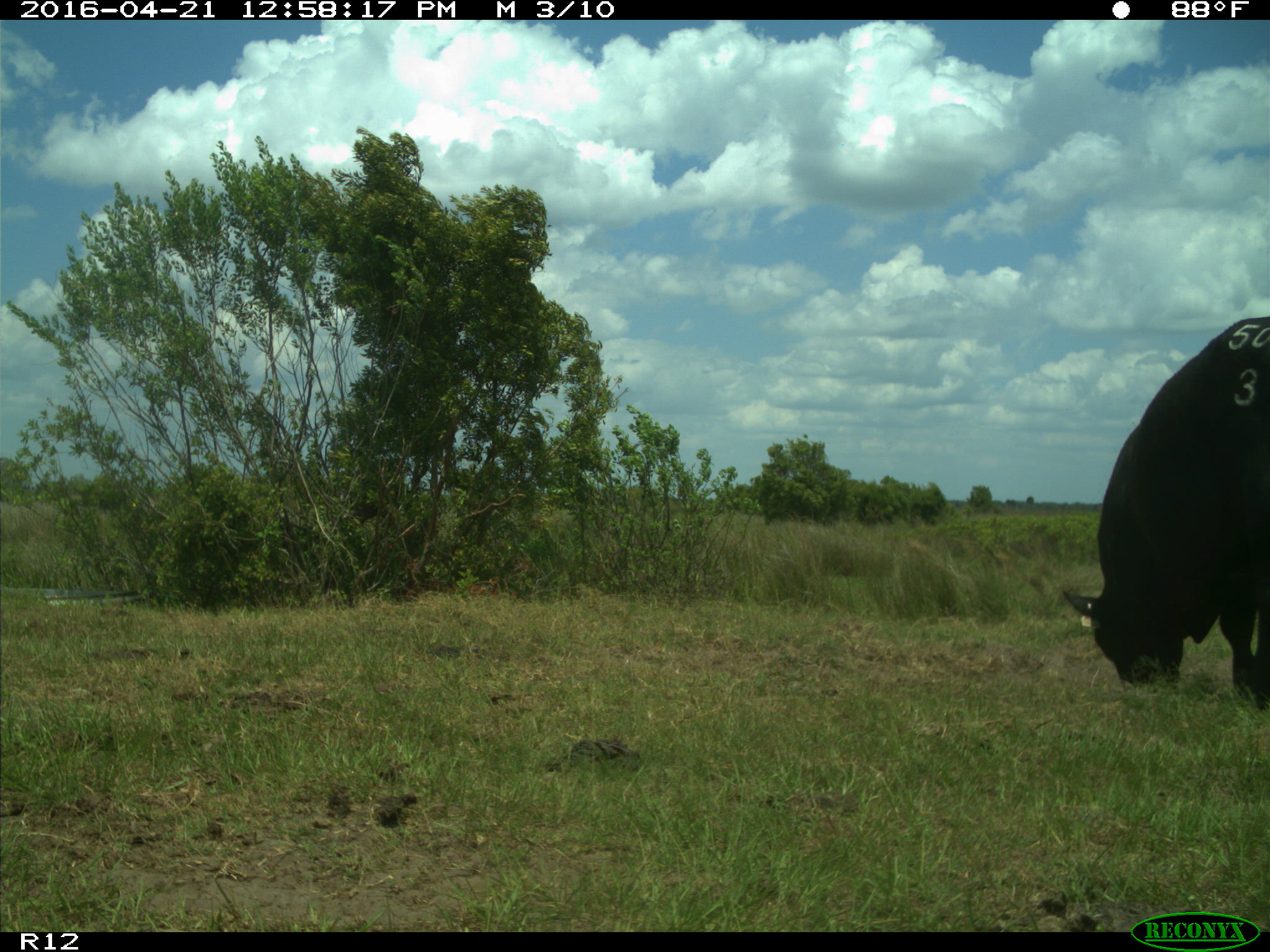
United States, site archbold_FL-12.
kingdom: Animalia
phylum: Chordata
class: Mammalia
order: Artiodactyla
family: Bovidae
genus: Bos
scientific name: Bos taurus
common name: domestic cow